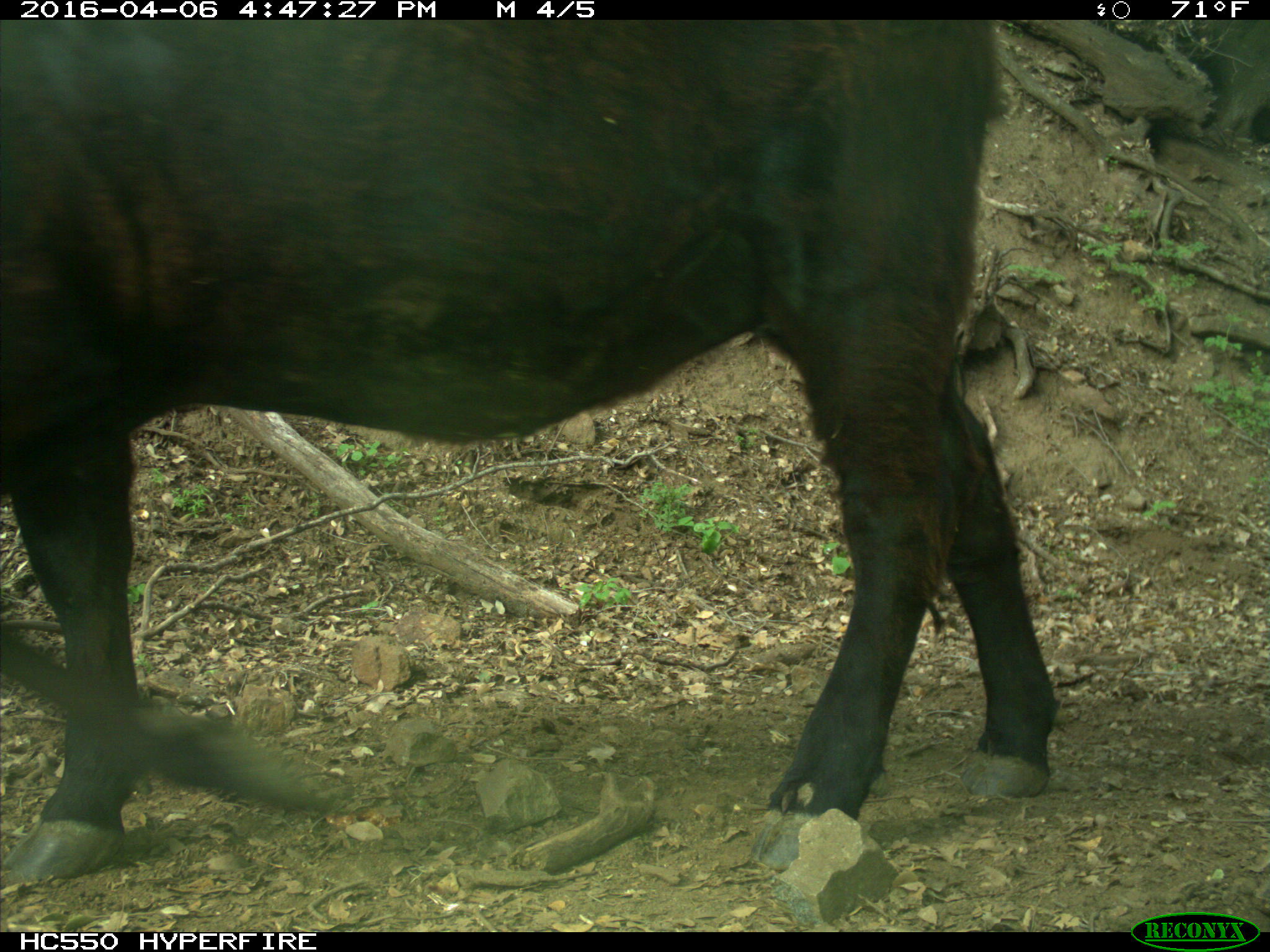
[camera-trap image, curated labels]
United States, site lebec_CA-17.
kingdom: Animalia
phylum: Chordata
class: Mammalia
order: Artiodactyla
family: Bovidae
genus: Bos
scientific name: Bos taurus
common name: domestic cow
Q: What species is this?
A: Bos taurus (domestic cow).